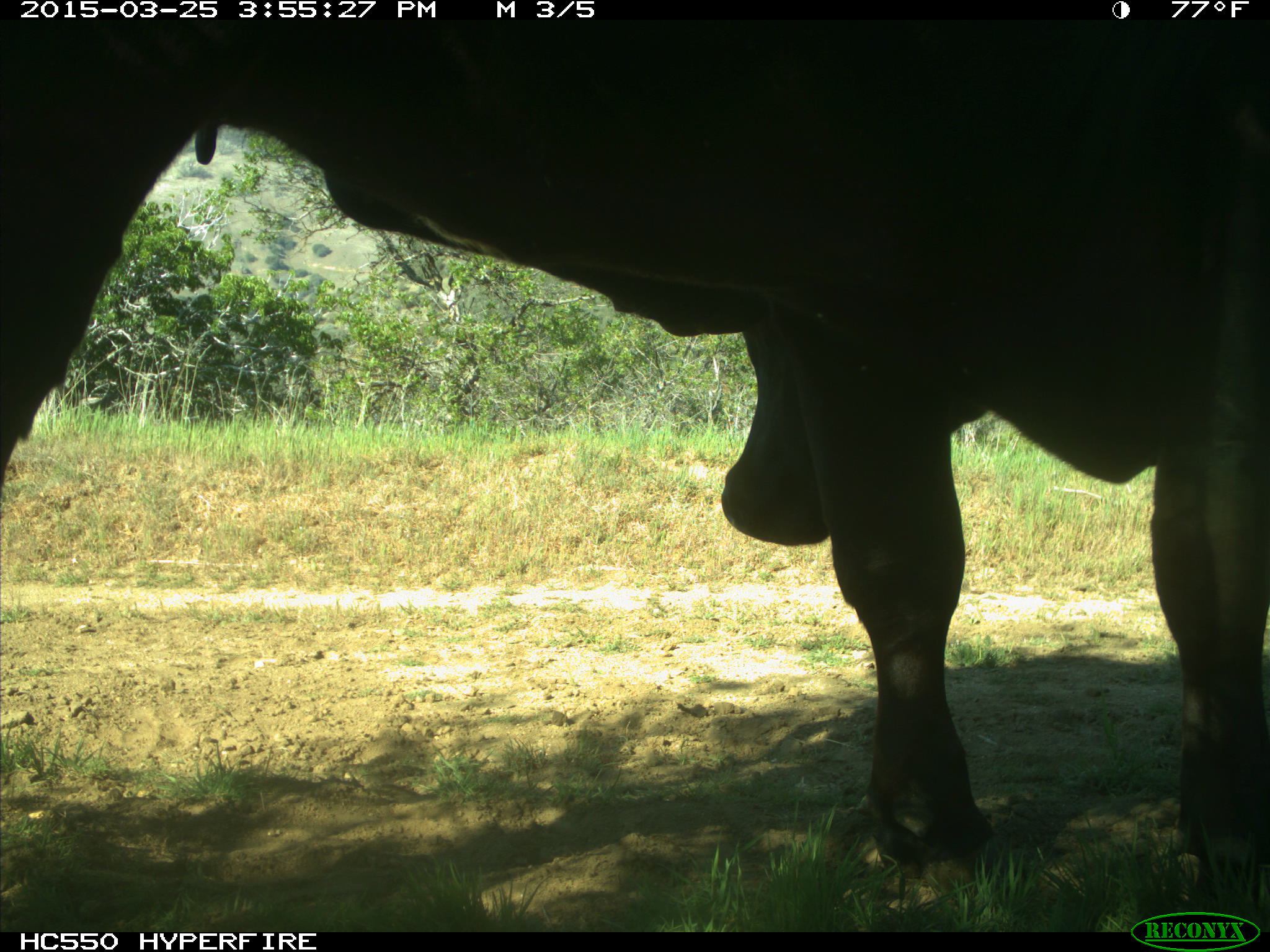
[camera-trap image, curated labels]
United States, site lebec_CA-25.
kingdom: Animalia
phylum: Chordata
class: Mammalia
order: Artiodactyla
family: Bovidae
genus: Bos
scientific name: Bos taurus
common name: domestic cow